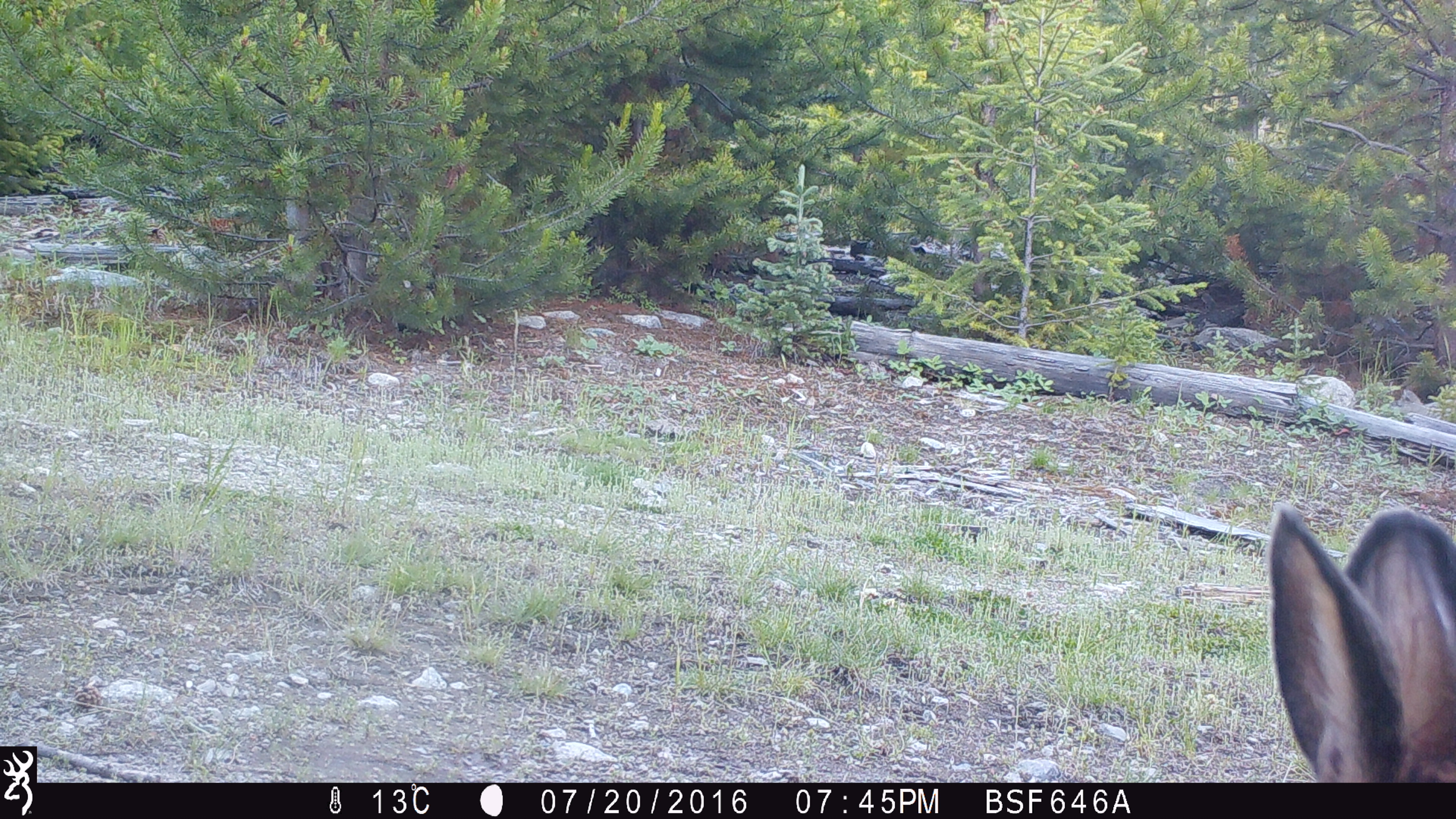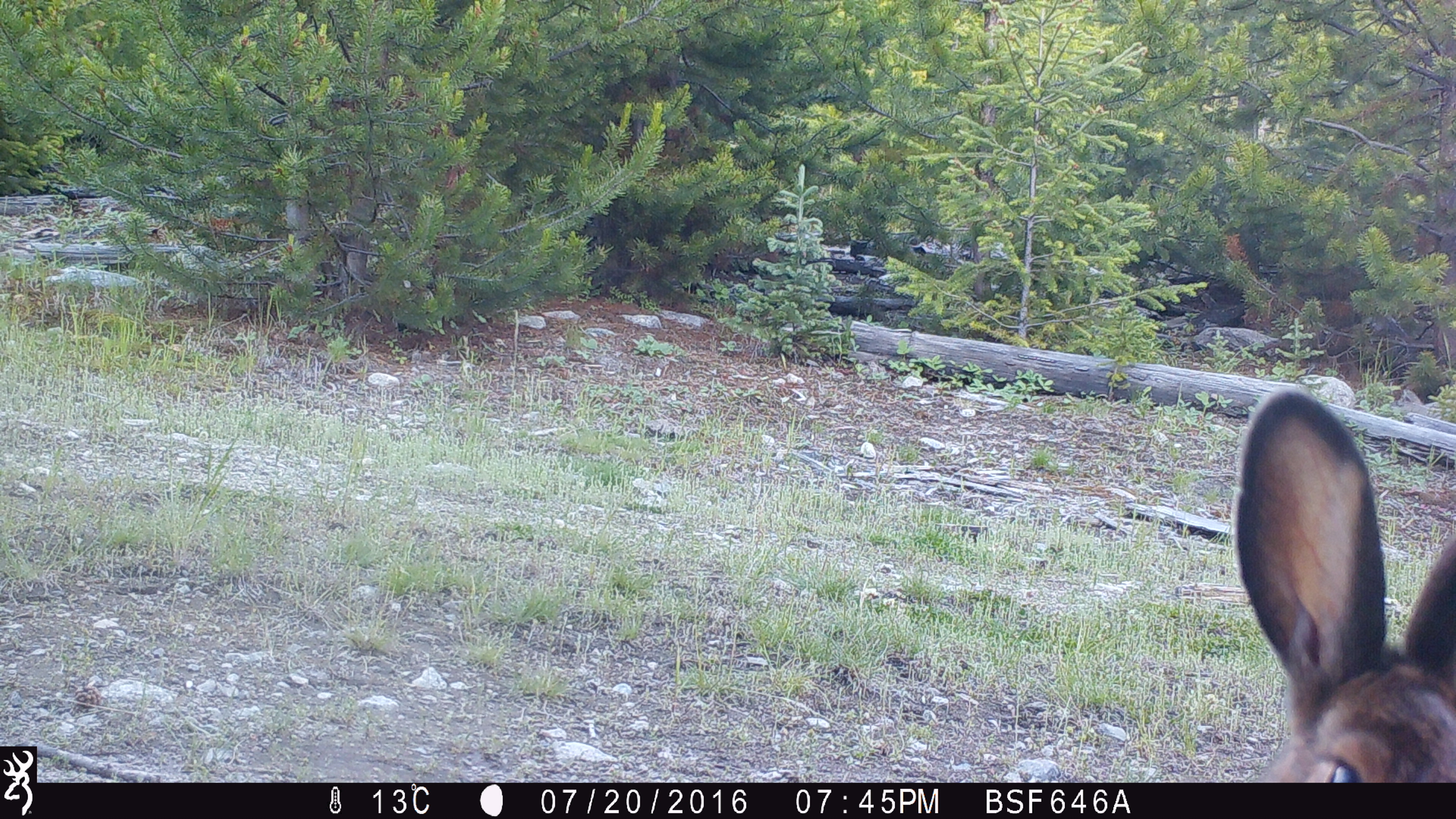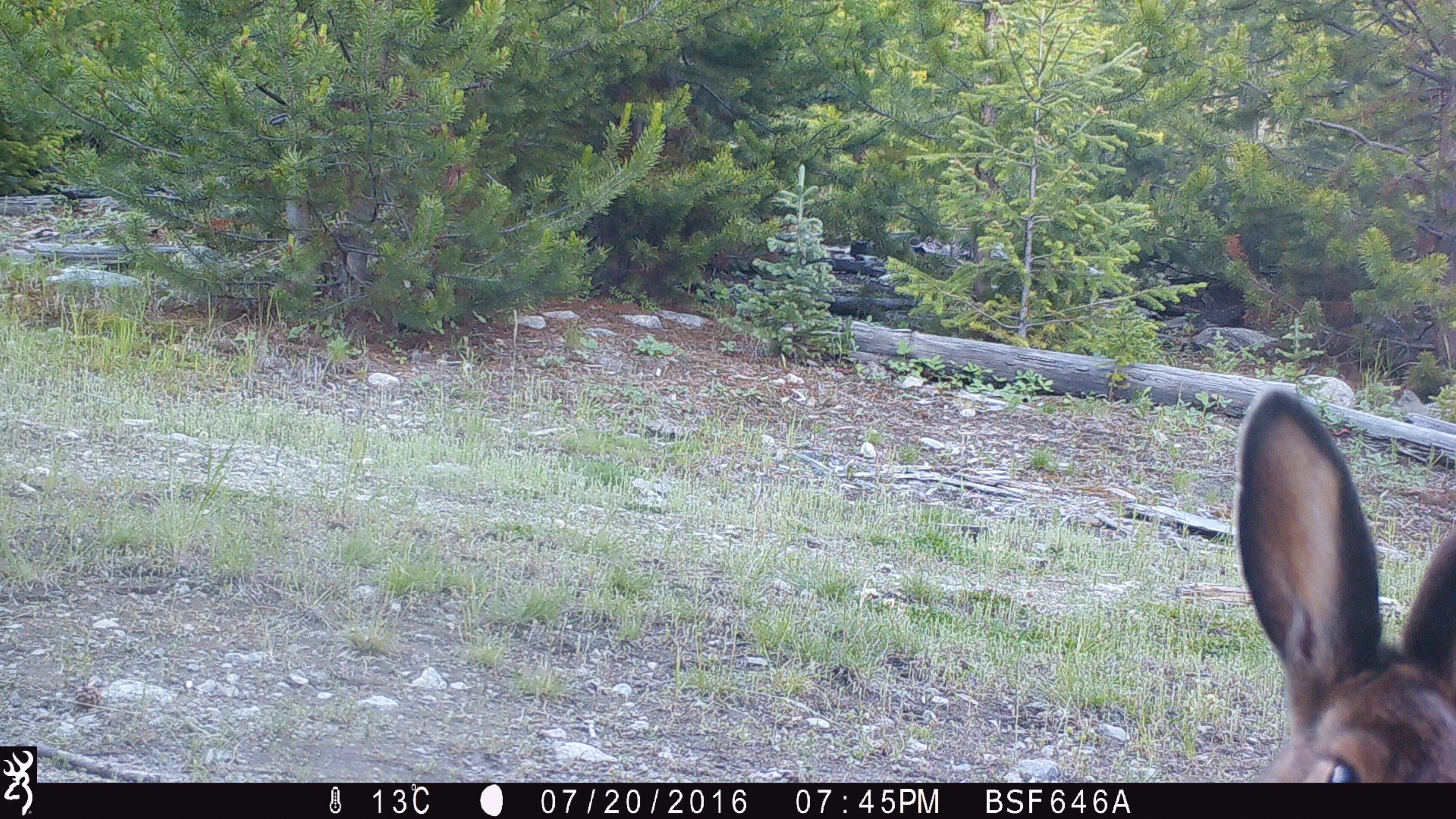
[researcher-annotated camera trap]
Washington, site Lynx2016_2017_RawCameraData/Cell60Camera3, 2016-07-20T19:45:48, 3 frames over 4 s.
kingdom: Animalia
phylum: Chordata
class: Mammalia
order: Lagomorpha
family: Leporidae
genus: Lepus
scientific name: Lepus americanus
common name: snowshoe hare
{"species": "Lepus americanus (snowshoe hare)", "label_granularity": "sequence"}